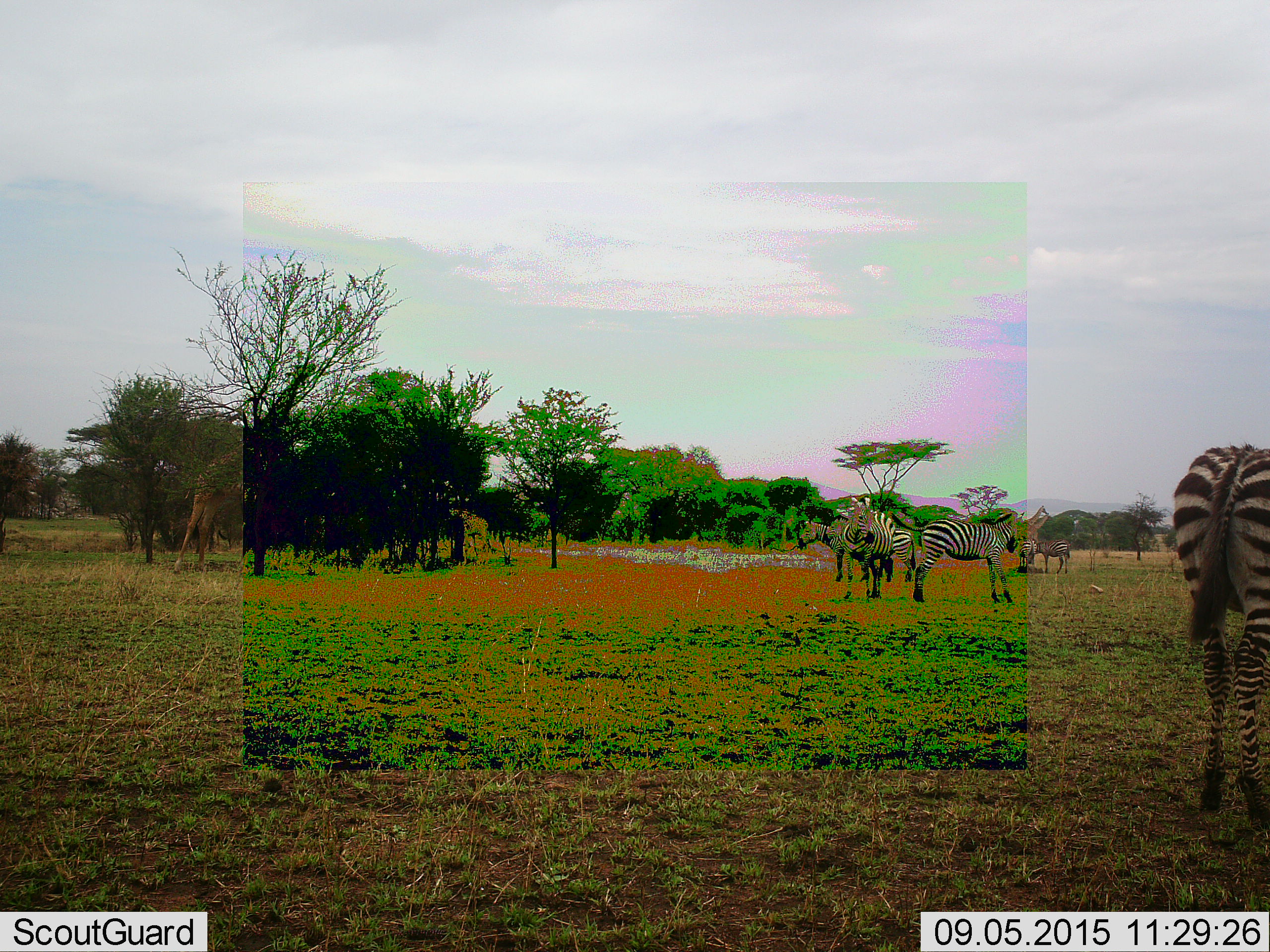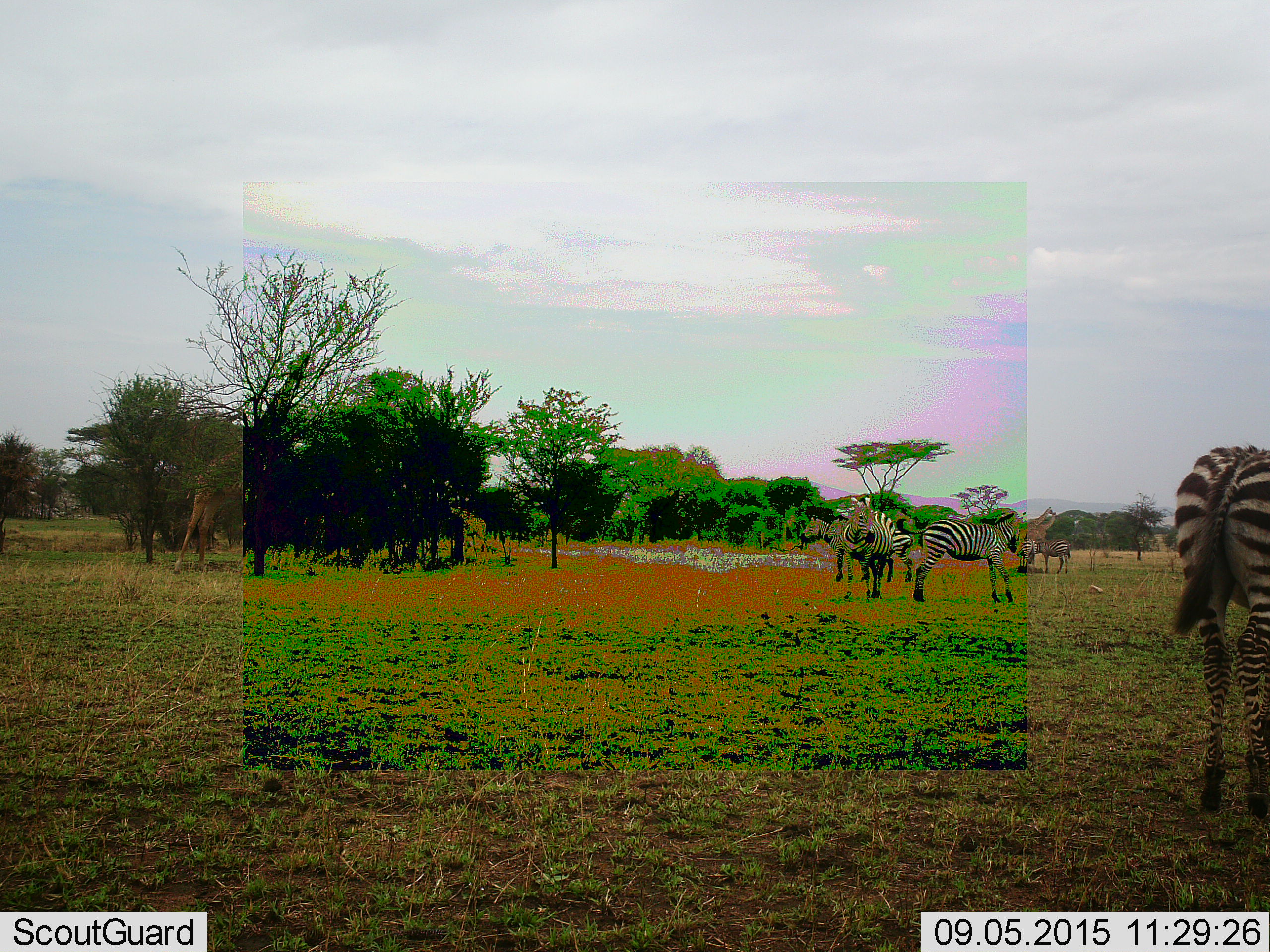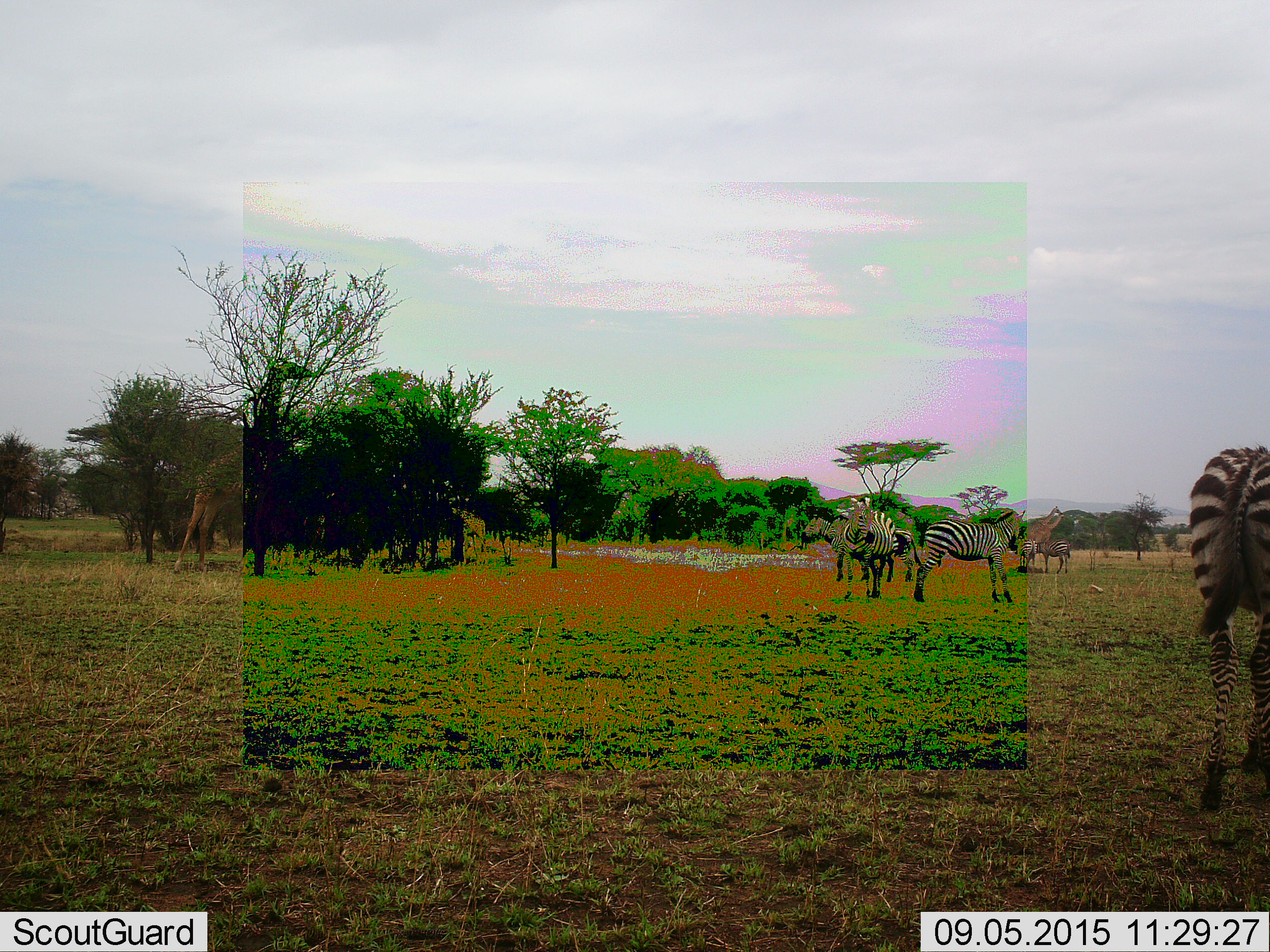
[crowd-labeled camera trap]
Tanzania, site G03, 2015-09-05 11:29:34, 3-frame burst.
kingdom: Animalia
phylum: Chordata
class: Mammalia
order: Artiodactyla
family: Giraffidae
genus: Giraffa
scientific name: Giraffa camelopardalis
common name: giraffe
Giraffe (Giraffa camelopardalis), count 3. Behavior (volunteer vote fractions): standing 60%, resting 0%, moving 53%, interacting 7%. Young present (vote fraction): 13%. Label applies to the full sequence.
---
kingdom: Animalia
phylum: Chordata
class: Mammalia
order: Perissodactyla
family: Equidae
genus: Equus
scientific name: Equus quagga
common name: plains zebra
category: zebra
Zebra (plains zebra) (Equus quagga), count 7. Behavior (volunteer vote fractions): standing 94%, resting 6%, moving 41%, interacting 0%. Young present (vote fraction): 29%. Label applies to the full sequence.